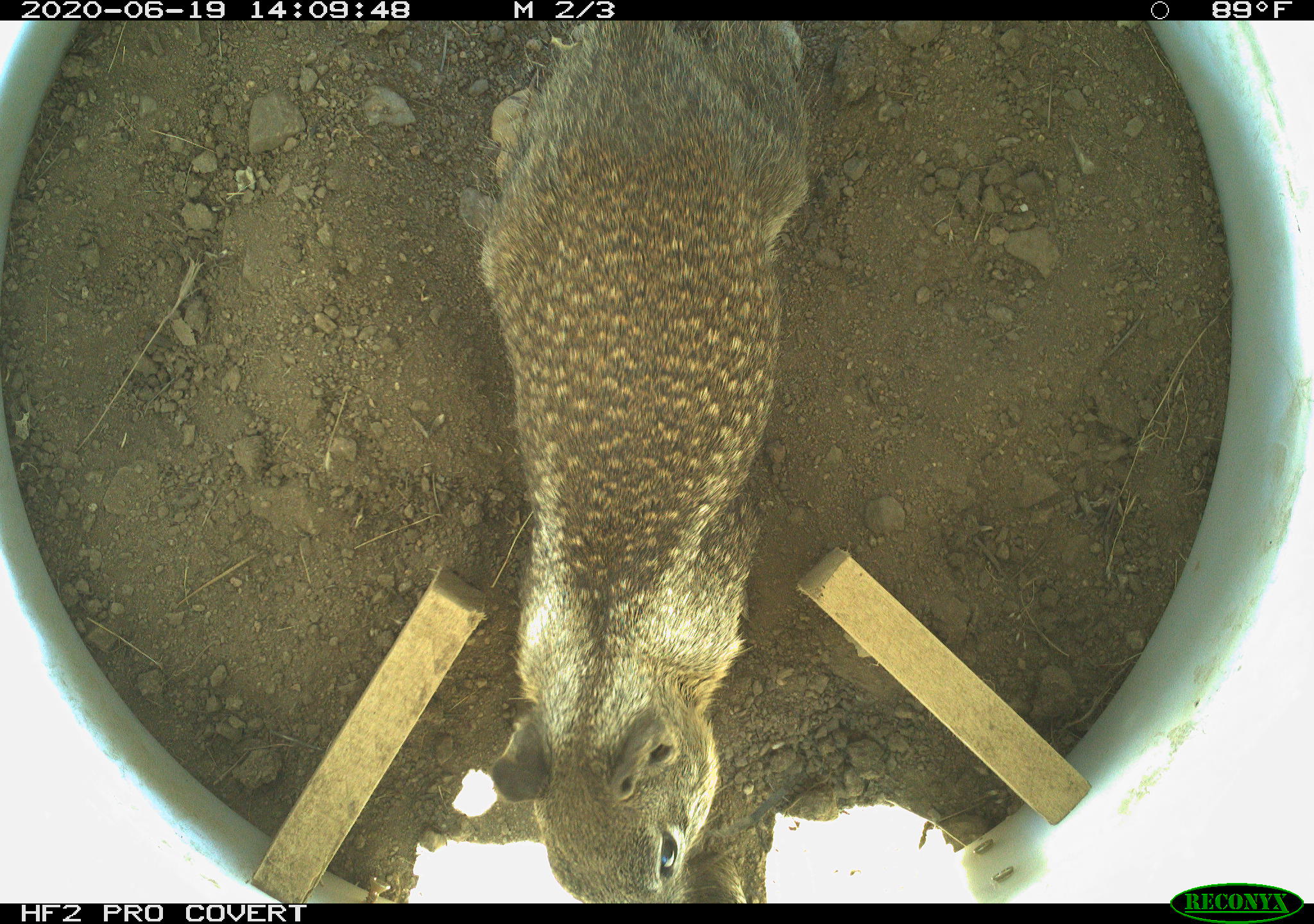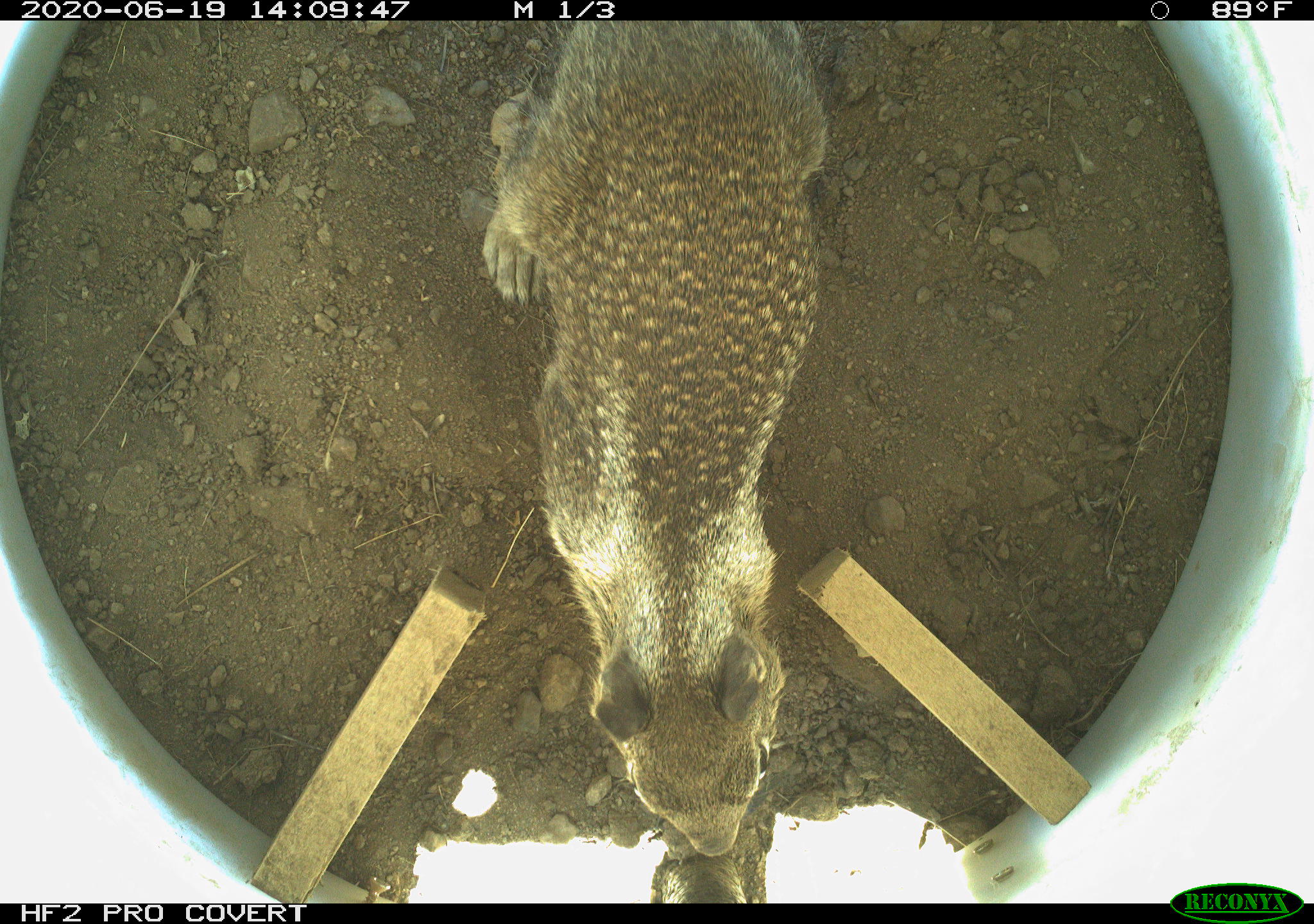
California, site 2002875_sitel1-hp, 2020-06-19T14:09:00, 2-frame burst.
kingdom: Animalia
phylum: Chordata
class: Mammalia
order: Rodentia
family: Sciuridae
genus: Otospermophilus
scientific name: Otospermophilus beecheyi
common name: california ground squirrel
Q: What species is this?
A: California ground squirrel (Otospermophilus beecheyi).